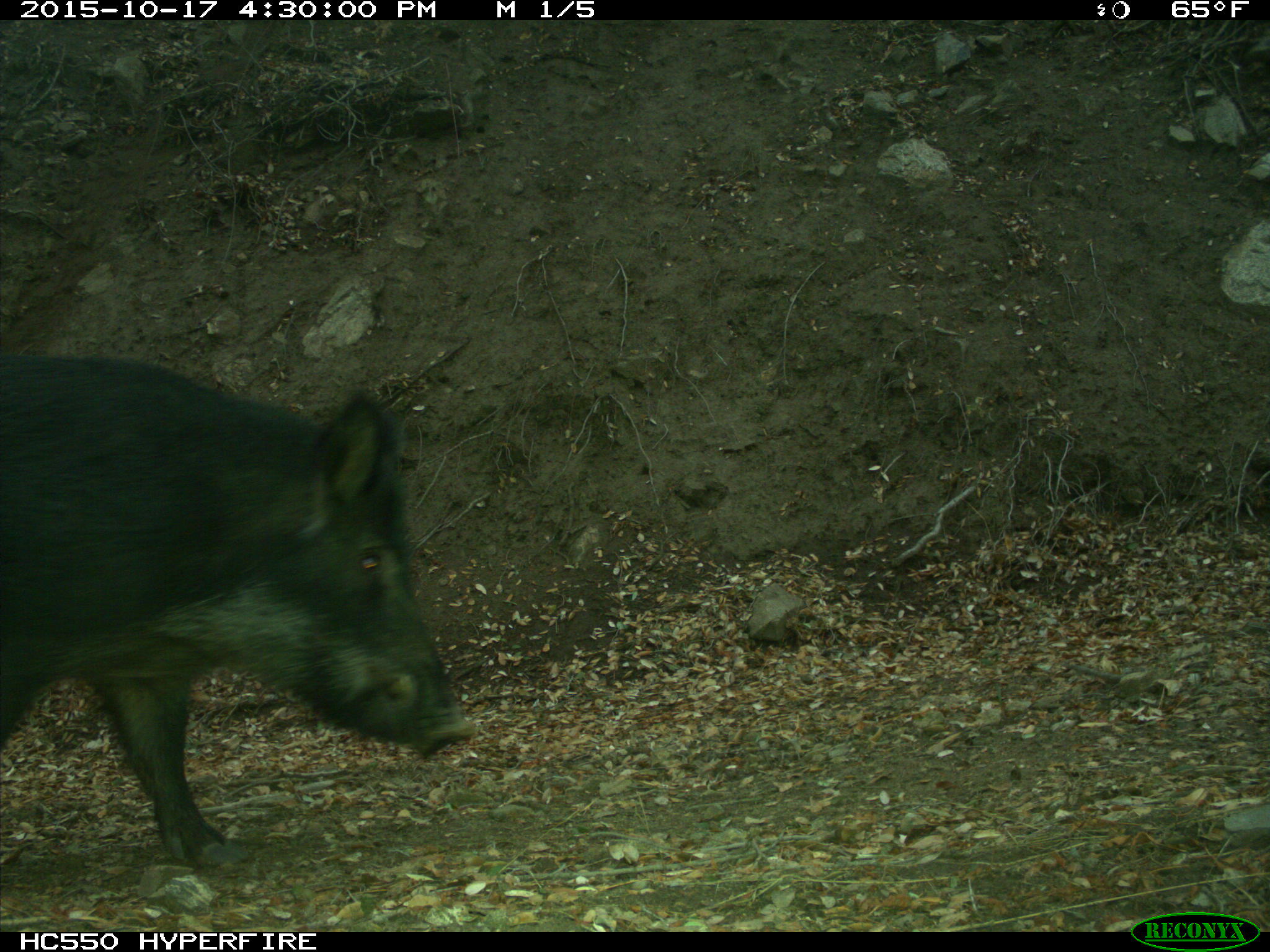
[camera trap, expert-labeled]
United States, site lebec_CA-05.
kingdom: Animalia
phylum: Chordata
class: Mammalia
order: Artiodactyla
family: Suidae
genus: Sus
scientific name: Sus scrofa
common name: wild boar